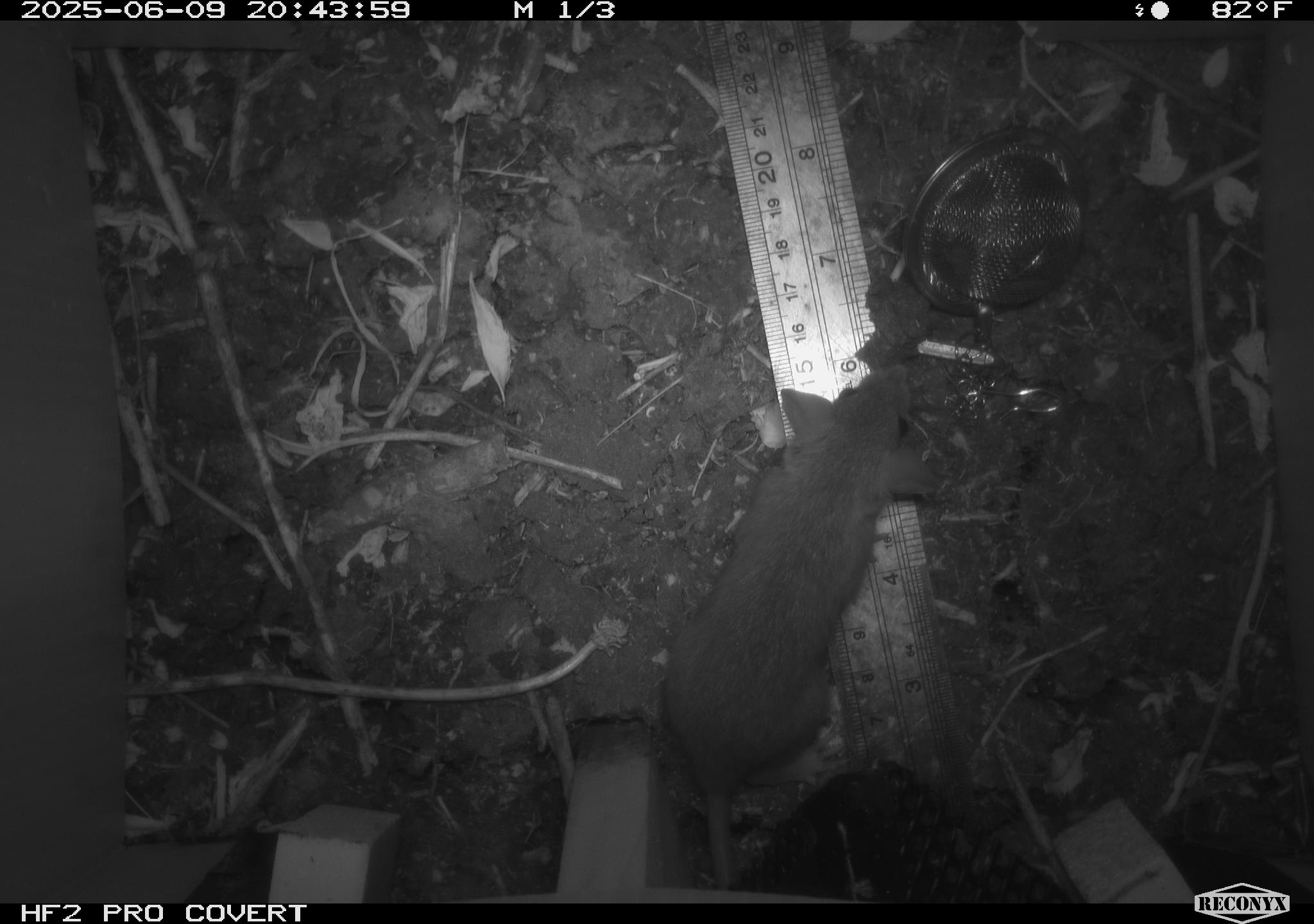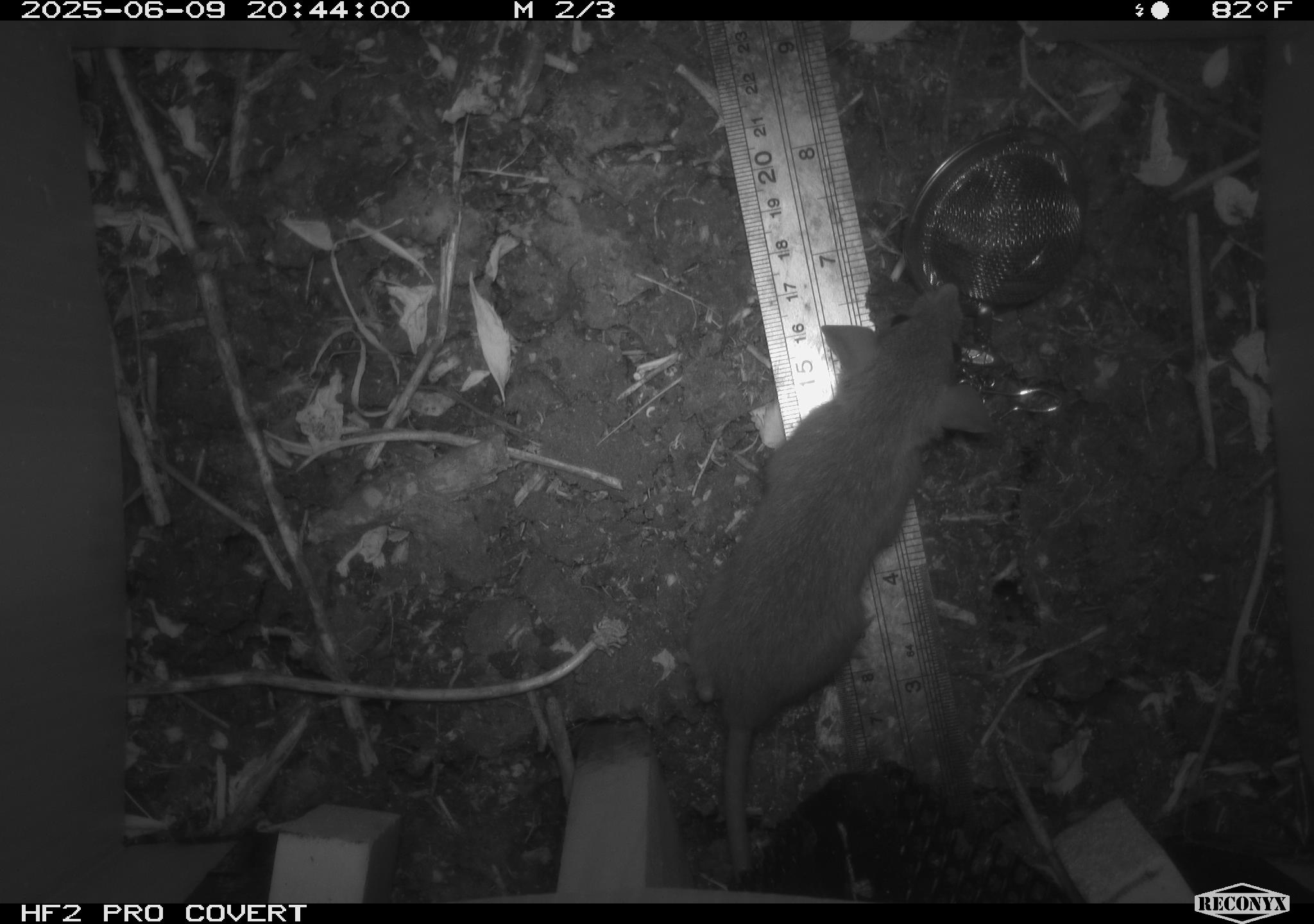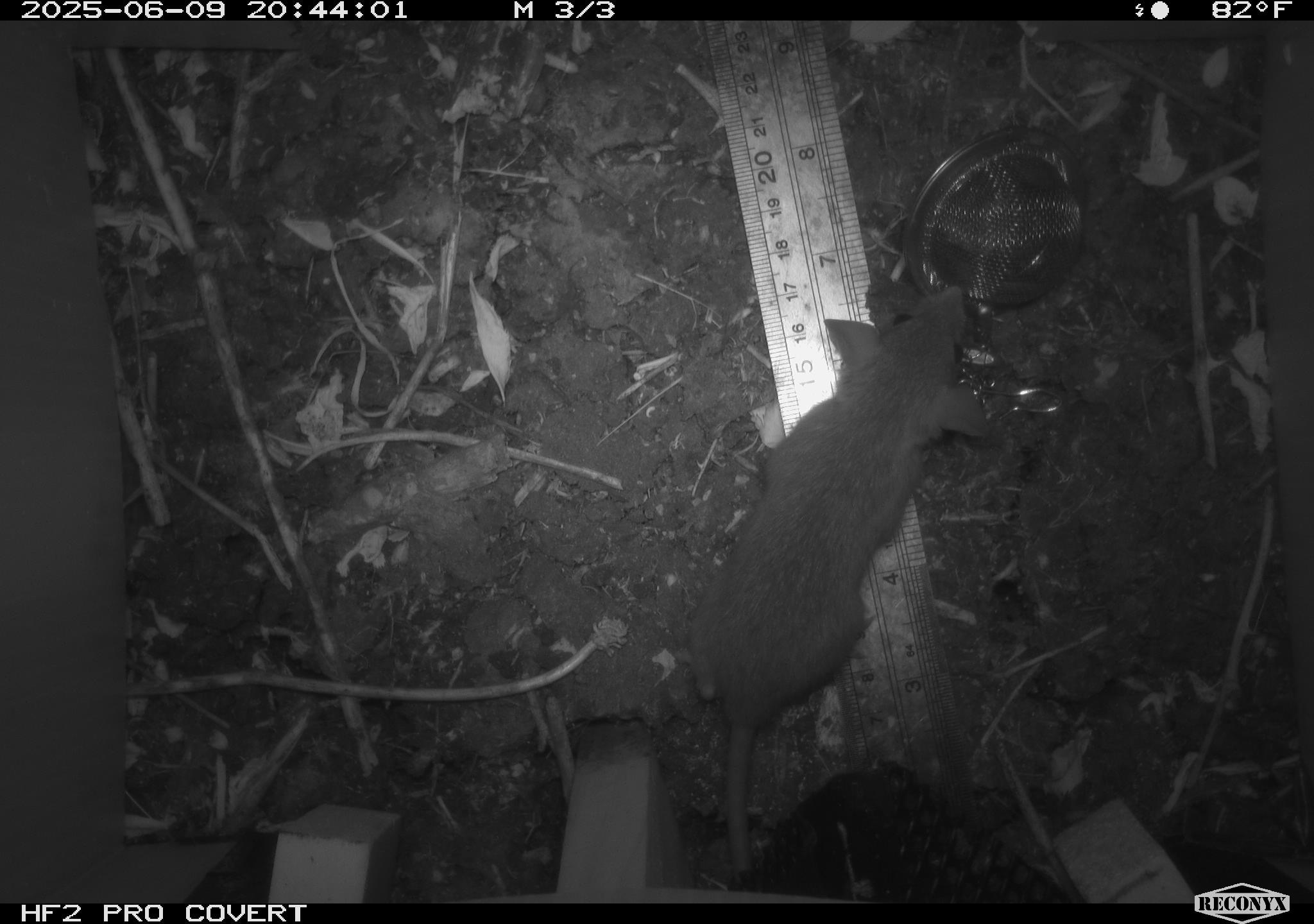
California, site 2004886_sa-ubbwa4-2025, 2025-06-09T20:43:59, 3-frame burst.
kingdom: Animalia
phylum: Chordata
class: Mammalia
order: Rodentia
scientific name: Rodentia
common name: rodent